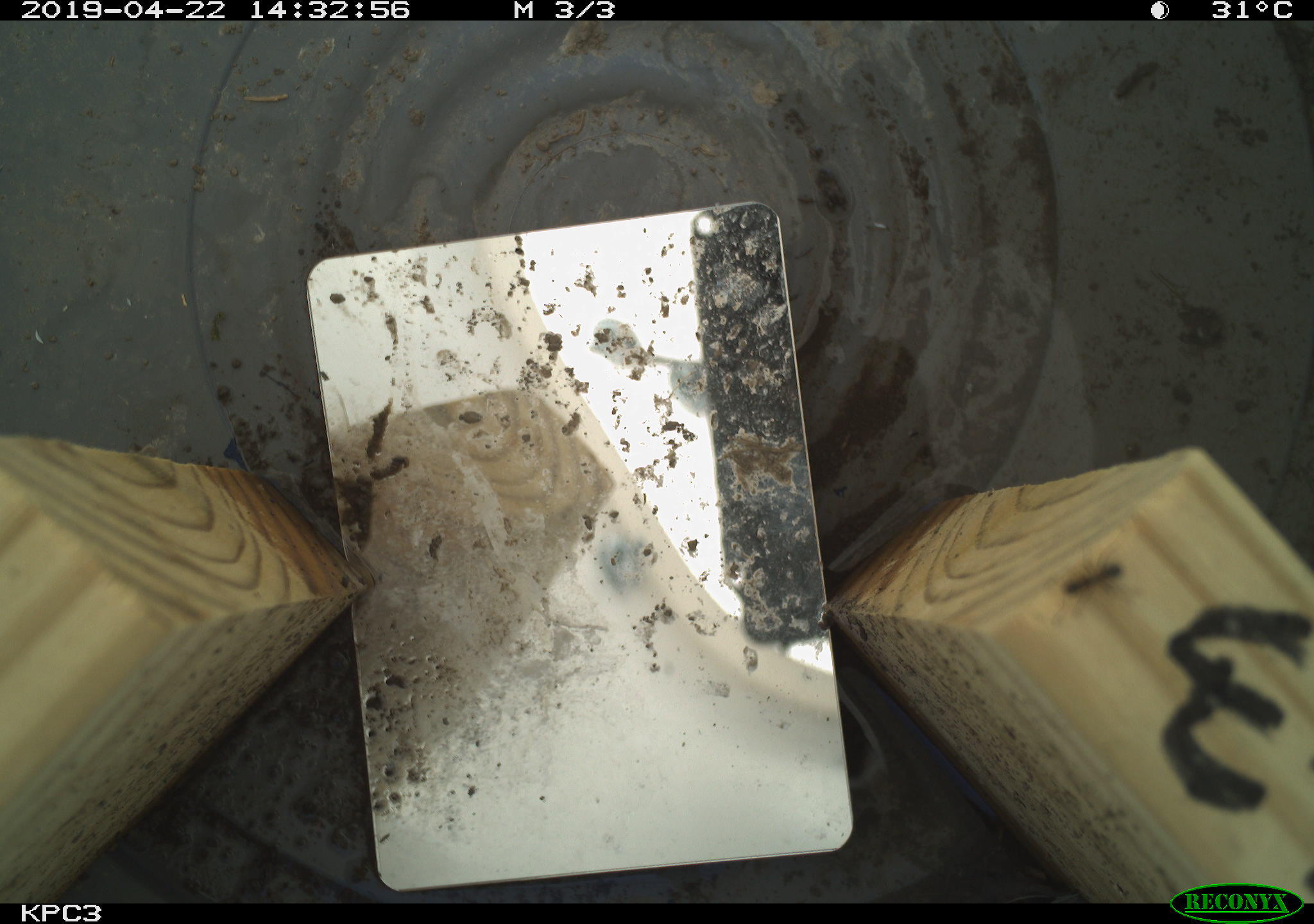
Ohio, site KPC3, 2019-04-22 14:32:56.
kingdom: Animalia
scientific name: Animalia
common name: animal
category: invertebrate